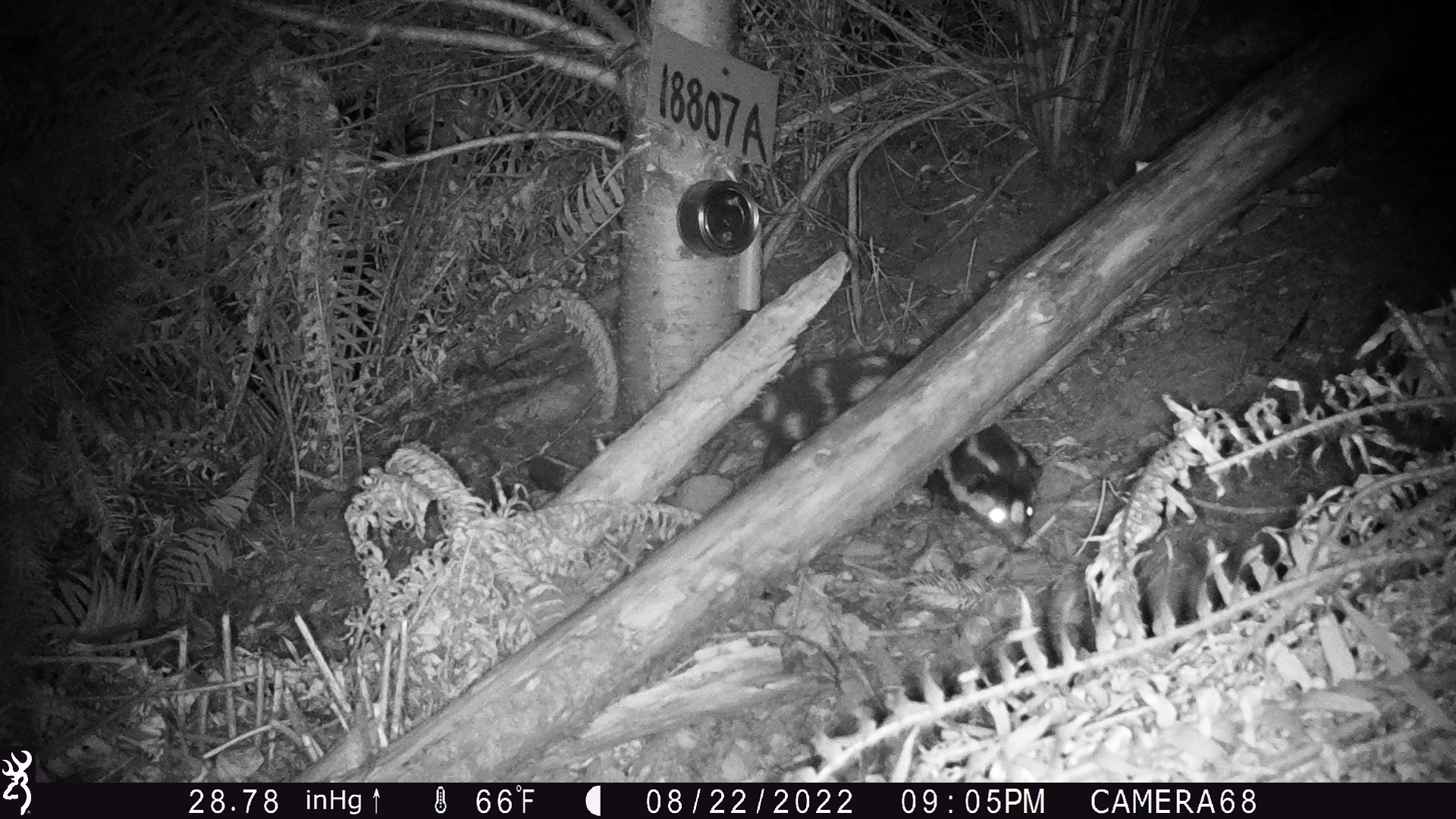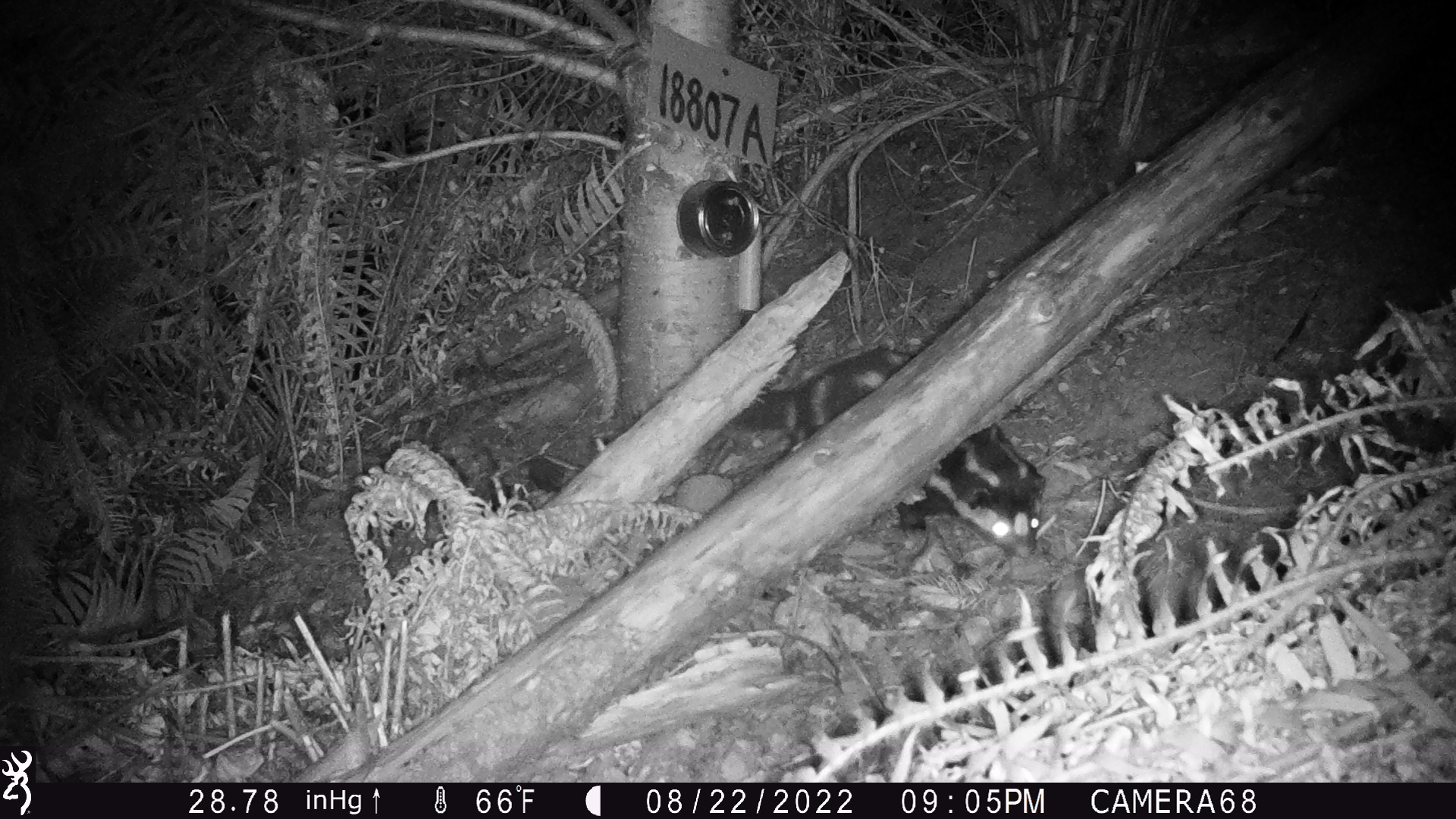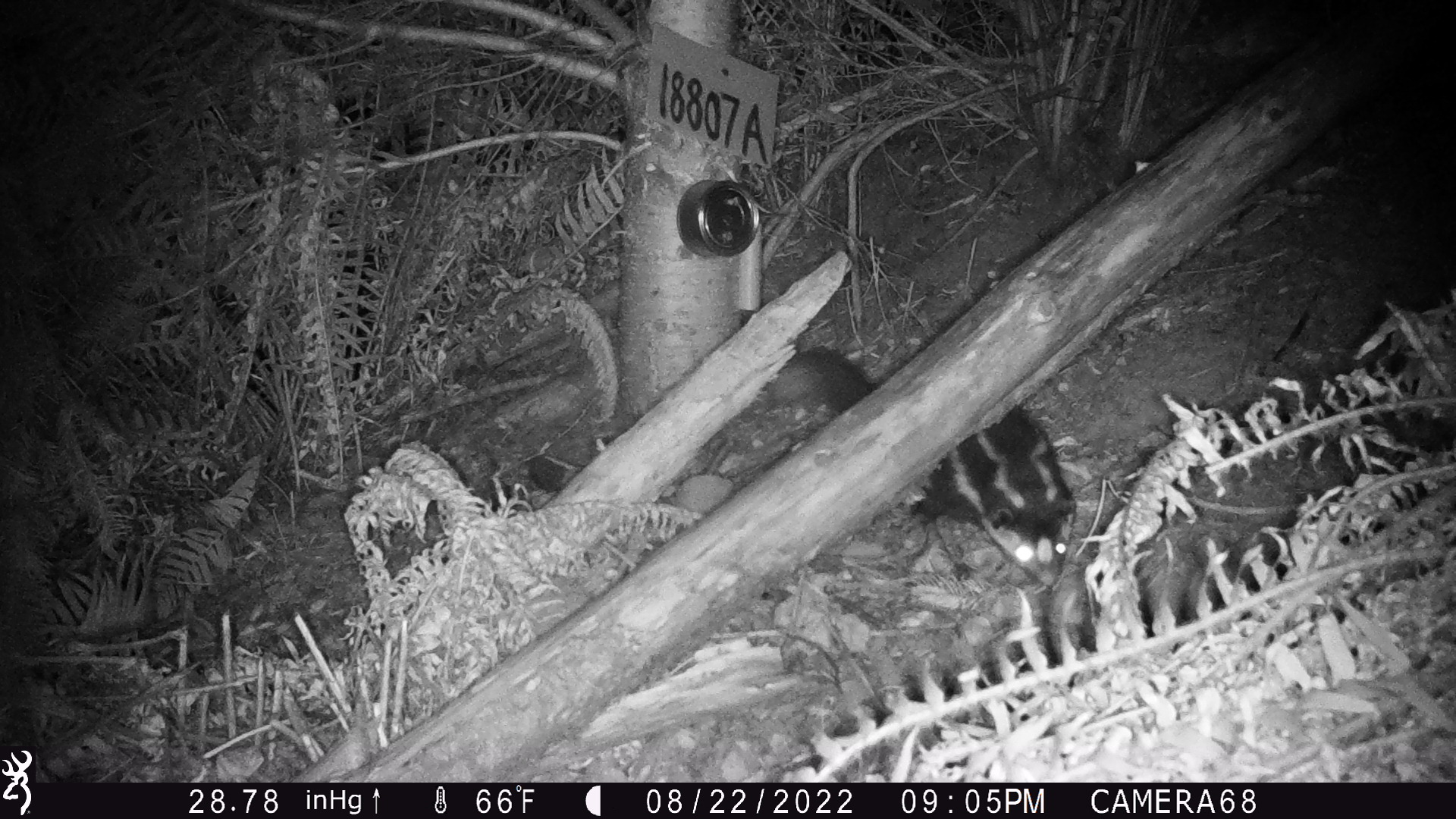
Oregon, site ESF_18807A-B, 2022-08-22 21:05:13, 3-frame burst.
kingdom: Animalia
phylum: Chordata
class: Mammalia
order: Carnivora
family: Mephitidae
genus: Spilogale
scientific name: Spilogale gracilis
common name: western spotted skunk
Western spotted skunk (Spilogale gracilis).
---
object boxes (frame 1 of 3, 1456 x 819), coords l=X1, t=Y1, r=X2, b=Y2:
western spotted skunk: l=768, t=349, r=1051, b=552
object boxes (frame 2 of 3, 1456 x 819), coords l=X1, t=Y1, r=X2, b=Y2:
western spotted skunk: l=747, t=343, r=1049, b=559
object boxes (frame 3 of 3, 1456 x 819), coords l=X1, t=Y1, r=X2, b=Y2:
western spotted skunk: l=771, t=349, r=1077, b=594